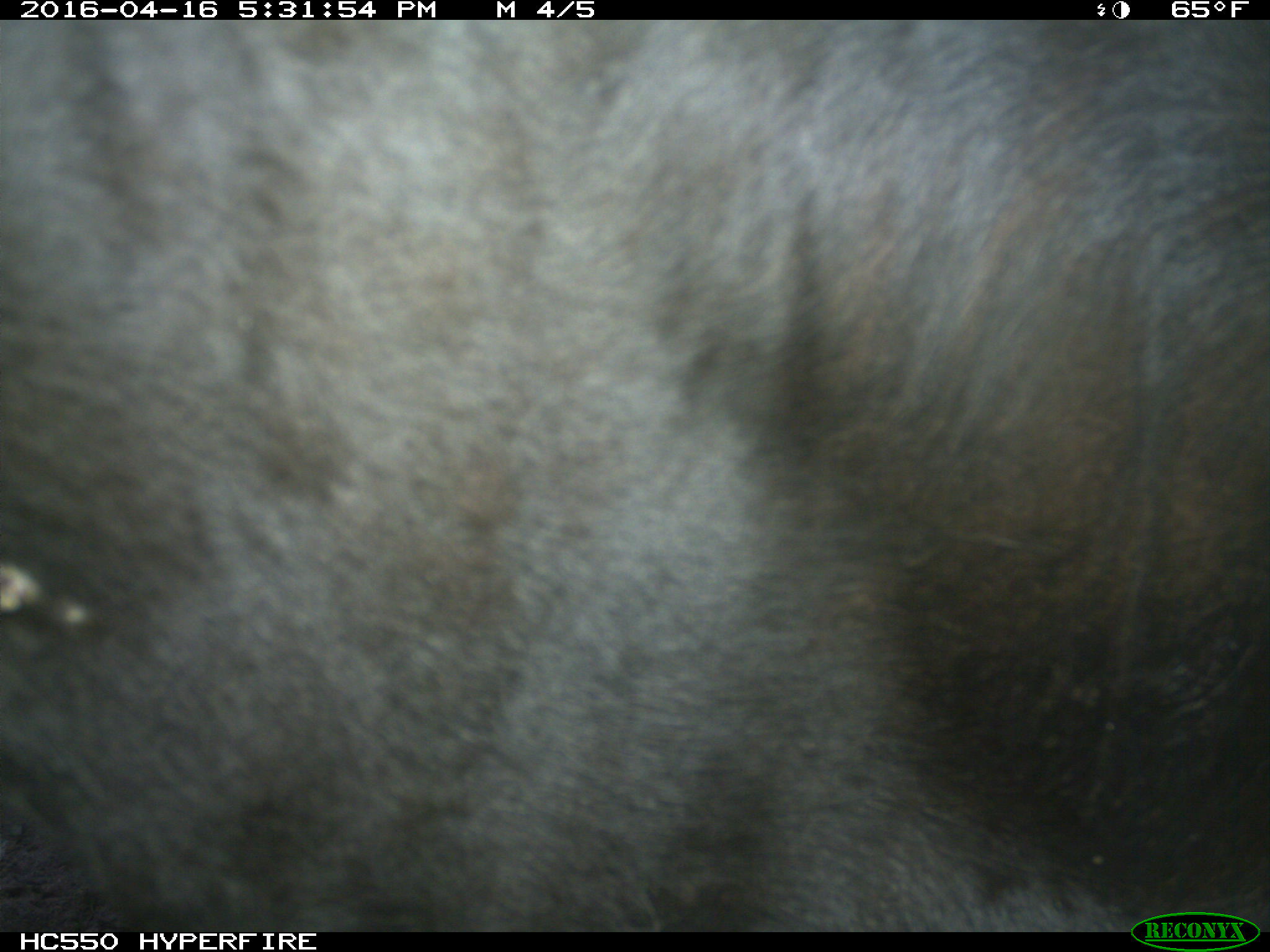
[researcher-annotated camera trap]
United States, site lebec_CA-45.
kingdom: Animalia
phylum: Chordata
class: Mammalia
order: Artiodactyla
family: Bovidae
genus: Bos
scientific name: Bos taurus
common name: domestic cow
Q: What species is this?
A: Bos taurus (domestic cow).